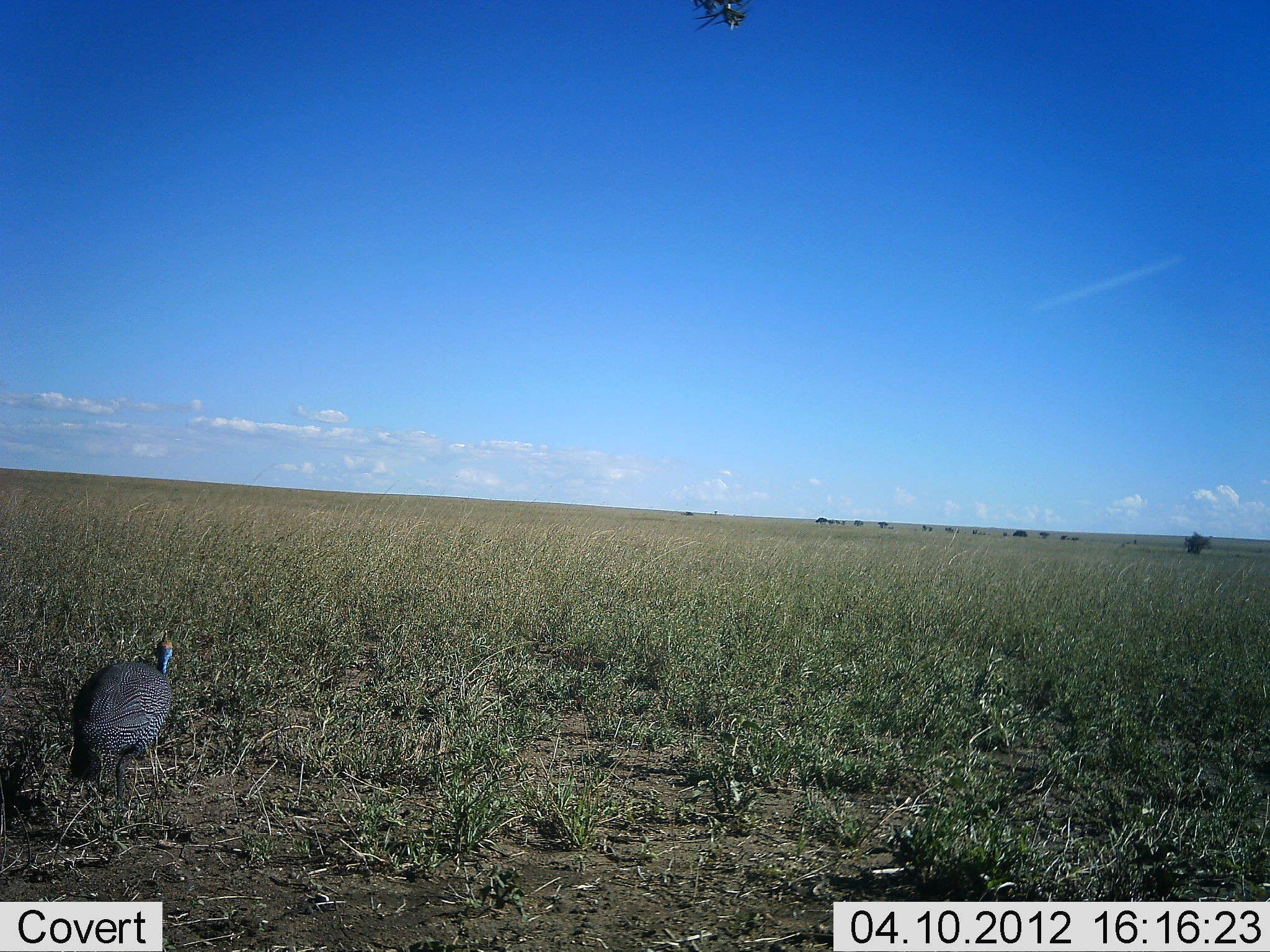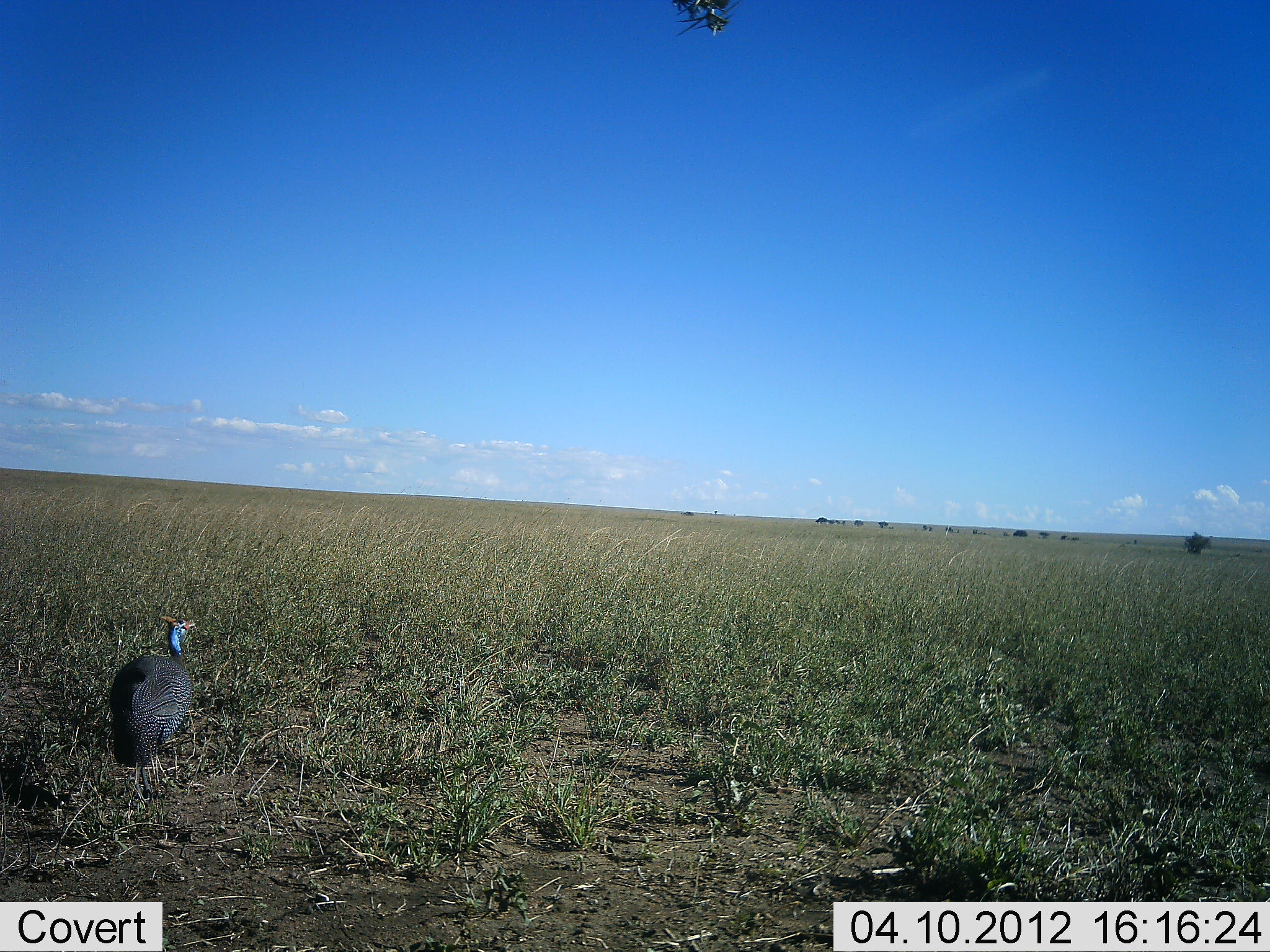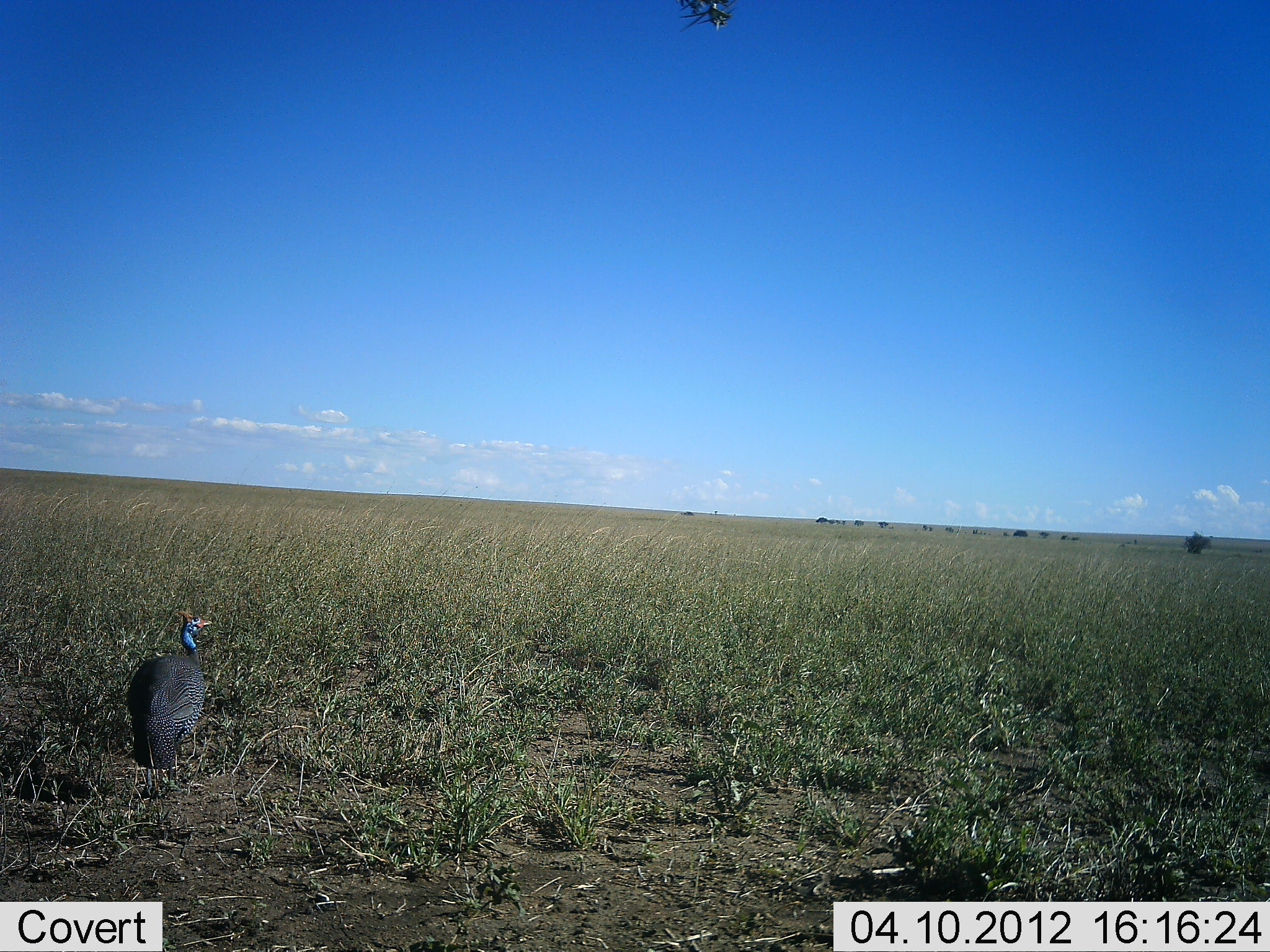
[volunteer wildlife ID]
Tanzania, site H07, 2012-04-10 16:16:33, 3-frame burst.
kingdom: Animalia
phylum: Chordata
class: Aves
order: Galliformes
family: Numididae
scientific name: Numididae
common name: guinea fowl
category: guineafowl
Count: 1.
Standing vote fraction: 12%.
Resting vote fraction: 0%.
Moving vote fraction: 92%.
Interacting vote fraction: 0%.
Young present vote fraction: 0%.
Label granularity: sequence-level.